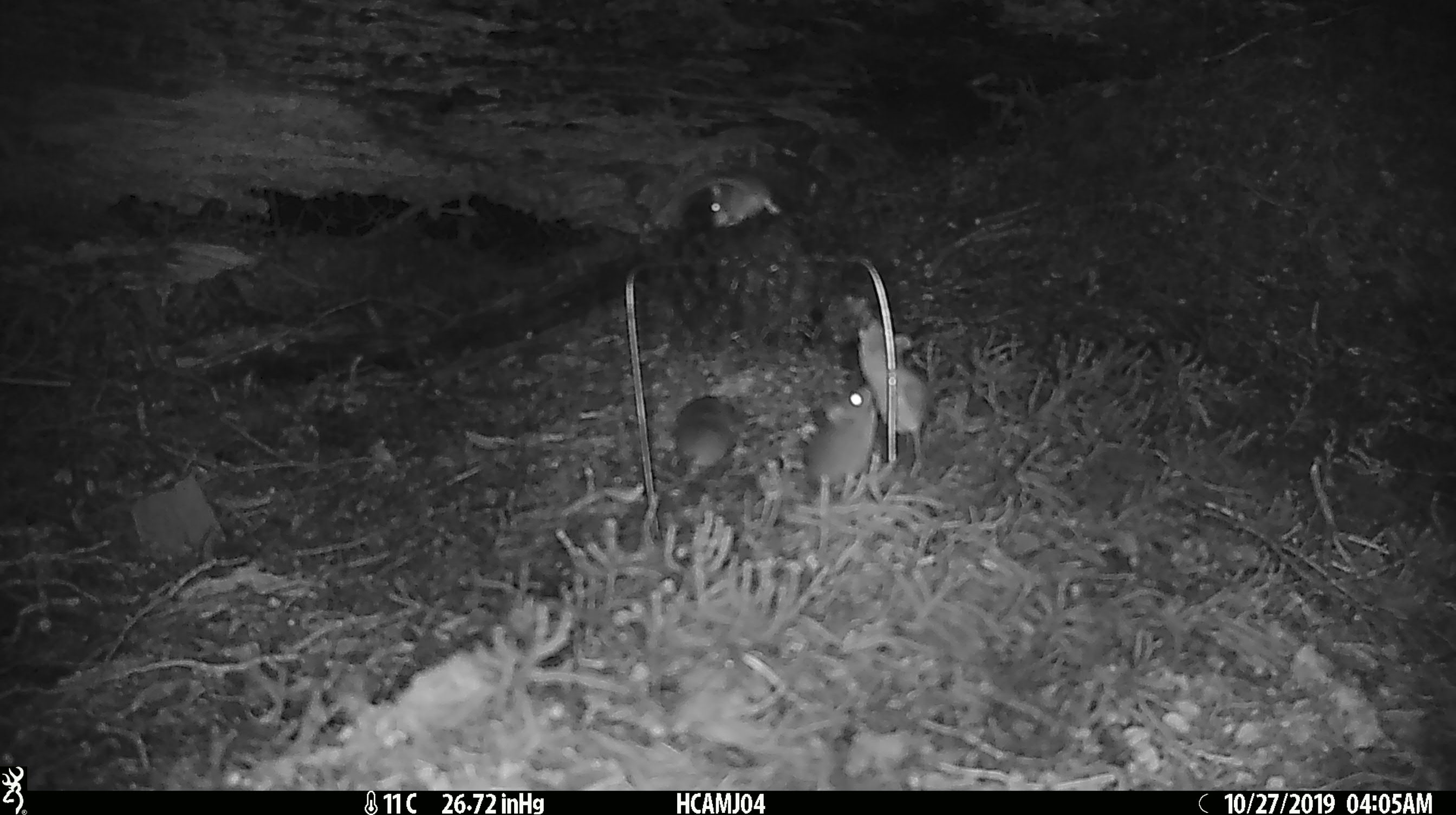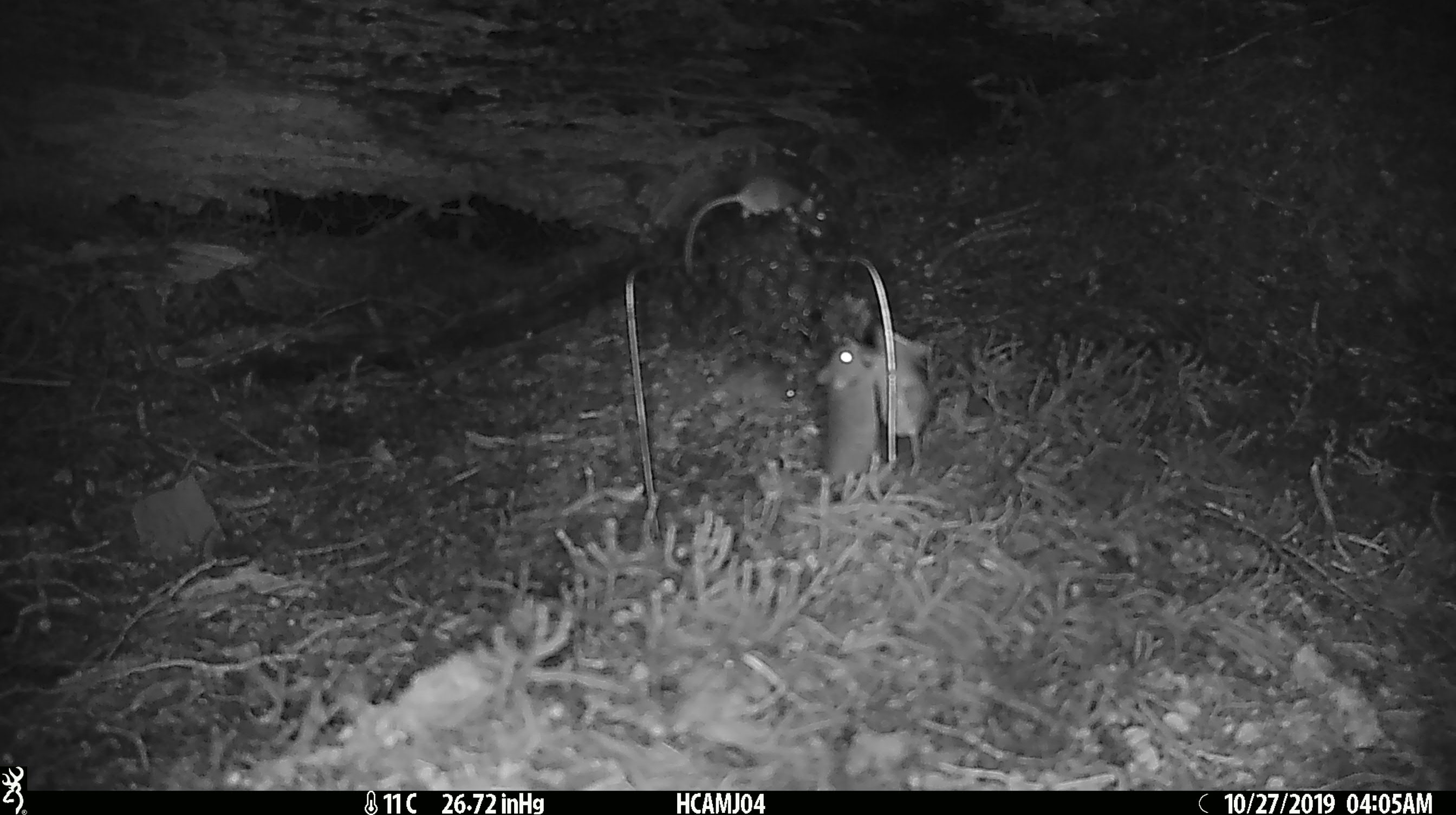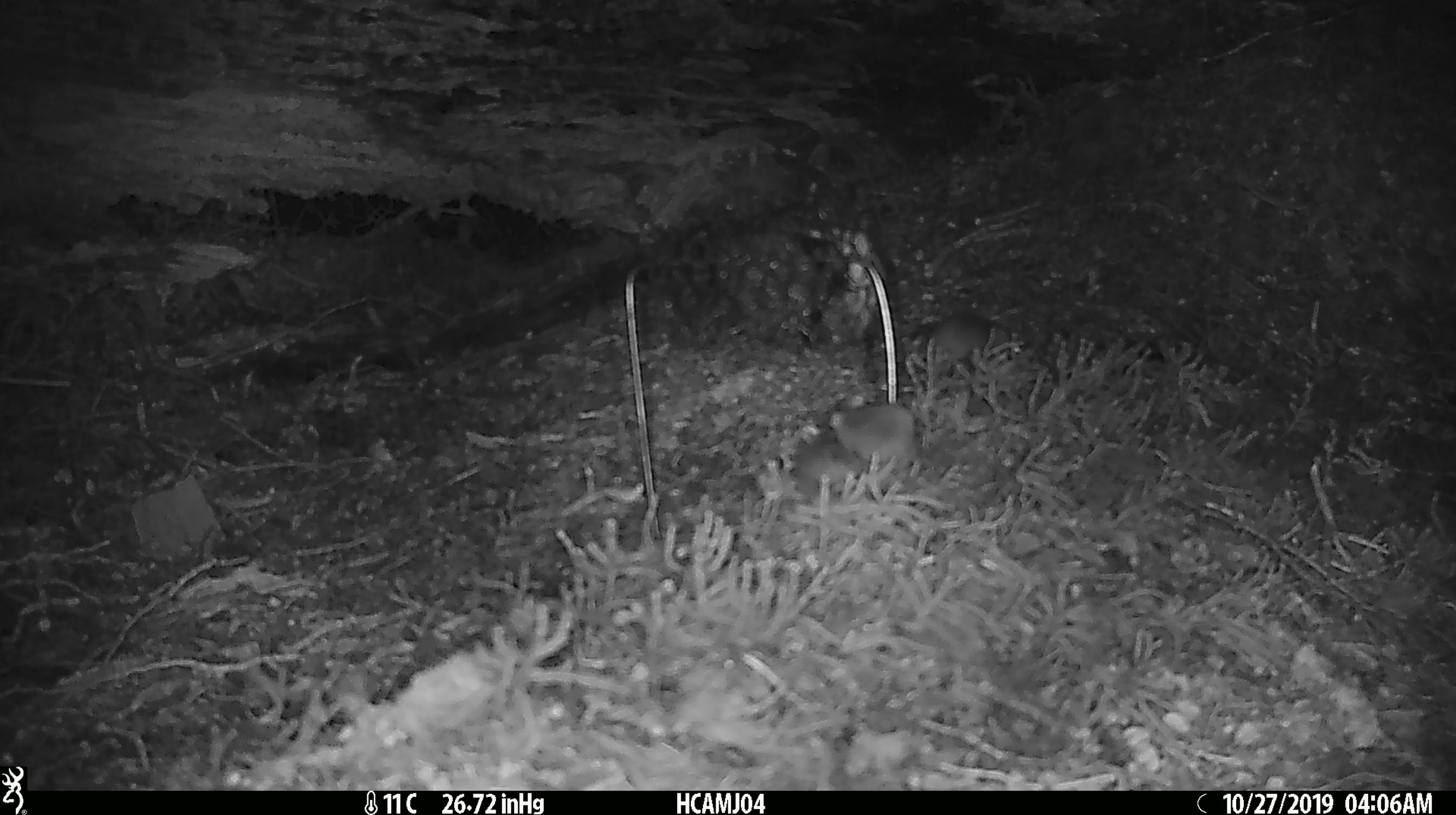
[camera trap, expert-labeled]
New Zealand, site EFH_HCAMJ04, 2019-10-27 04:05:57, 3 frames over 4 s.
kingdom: Animalia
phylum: Chordata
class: Mammalia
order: Rodentia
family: Muridae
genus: Mus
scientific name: Mus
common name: mouse